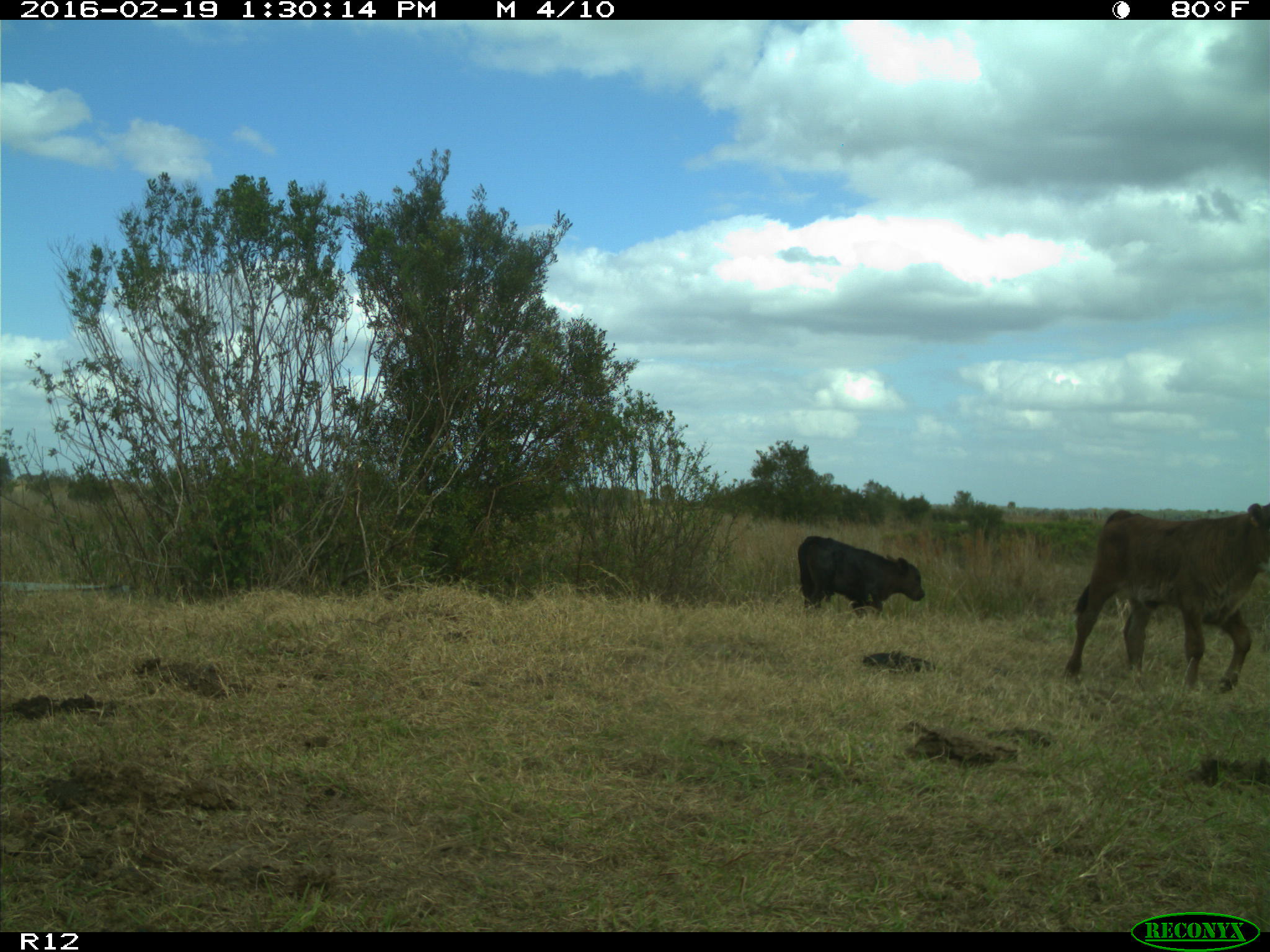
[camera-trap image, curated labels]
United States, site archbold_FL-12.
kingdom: Animalia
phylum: Chordata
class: Mammalia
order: Artiodactyla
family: Bovidae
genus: Bos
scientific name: Bos taurus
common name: domestic cow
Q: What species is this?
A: Bos taurus (domestic cow).